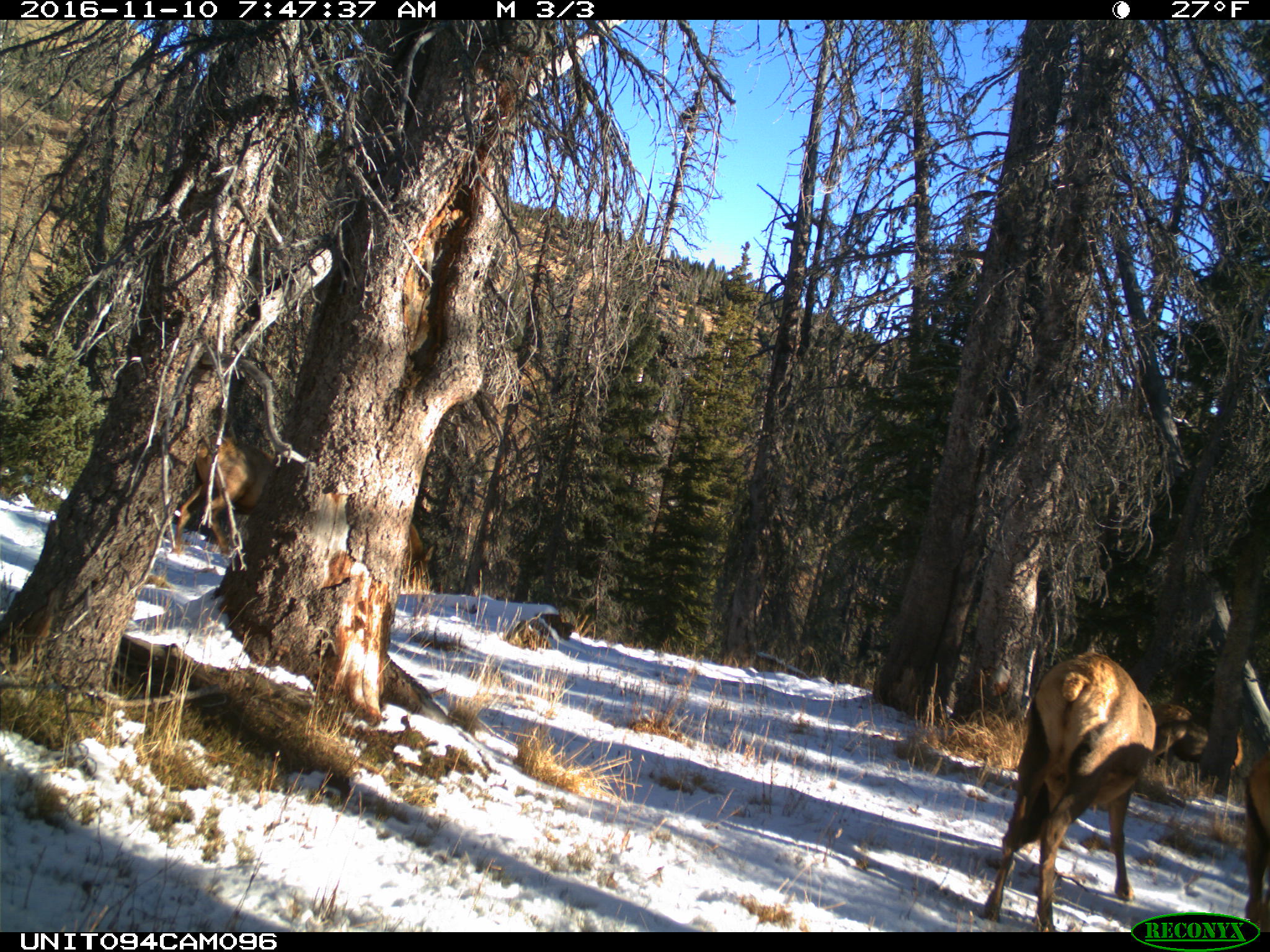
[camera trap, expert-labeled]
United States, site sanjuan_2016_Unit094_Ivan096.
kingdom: Animalia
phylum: Chordata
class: Mammalia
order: Artiodactyla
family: Cervidae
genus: Cervus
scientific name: Cervus elaphus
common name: red deer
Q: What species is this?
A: Cervus elaphus (red deer).